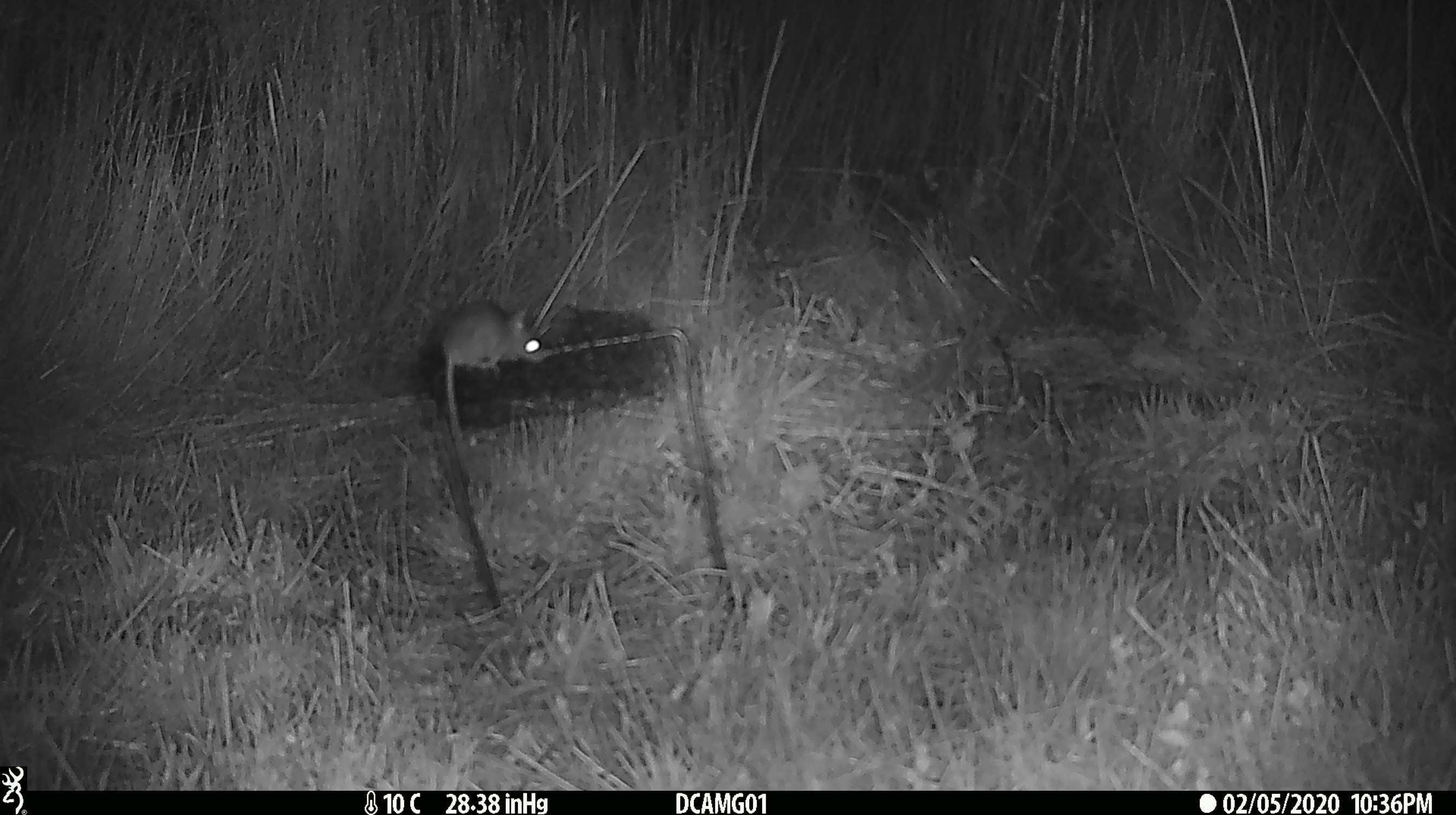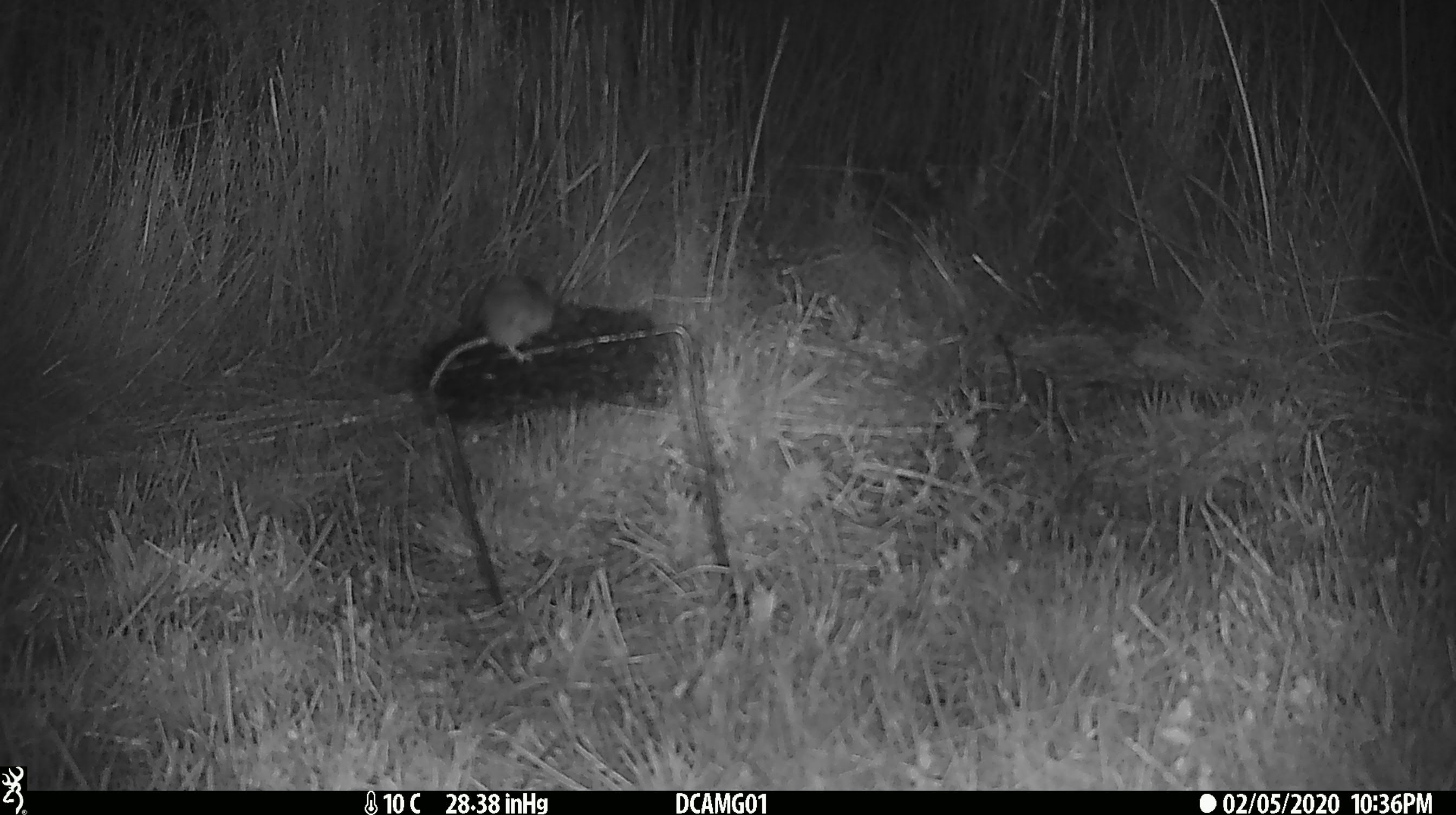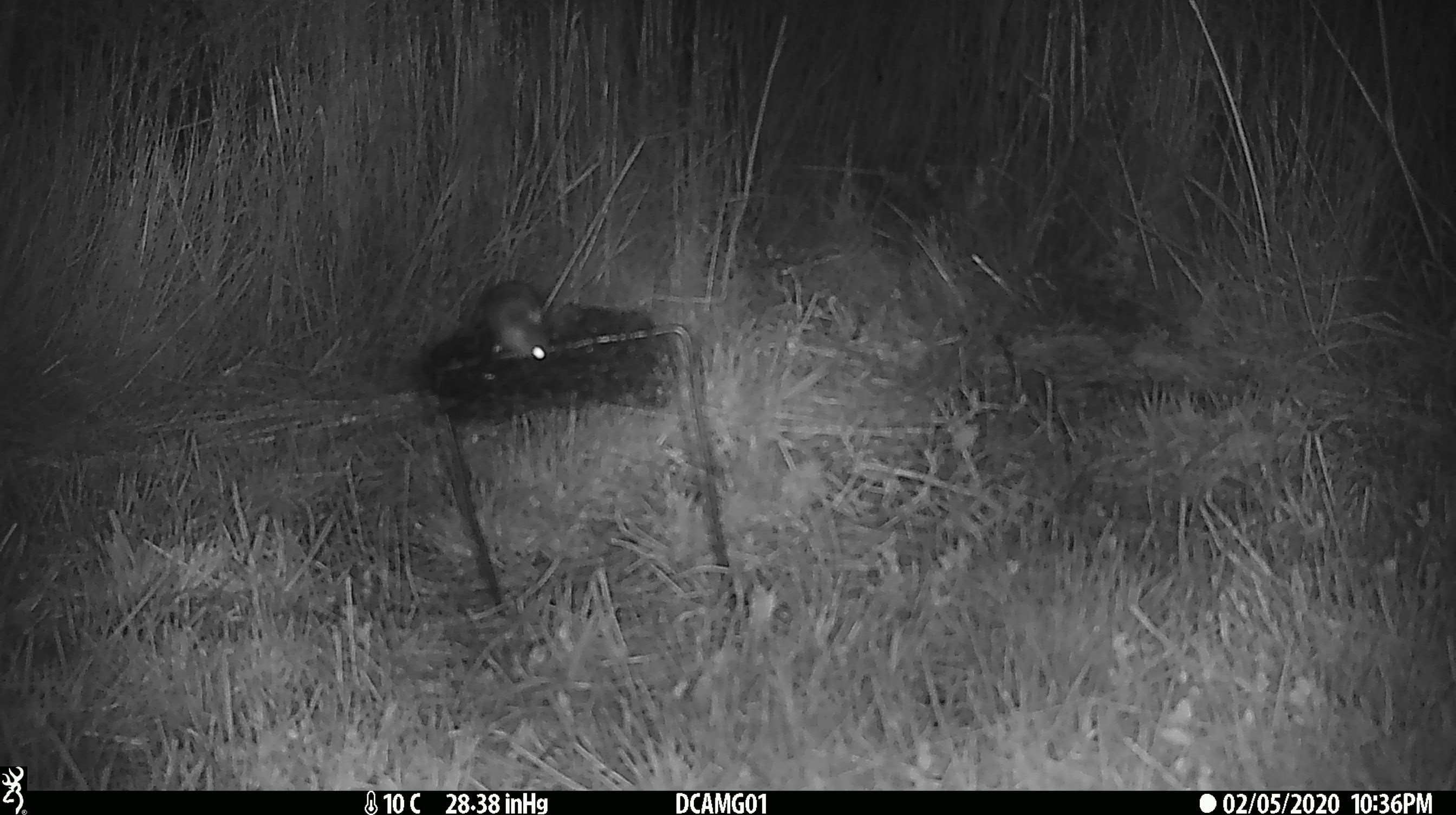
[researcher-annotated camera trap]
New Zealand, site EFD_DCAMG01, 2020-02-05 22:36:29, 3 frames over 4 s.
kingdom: Animalia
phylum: Chordata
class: Mammalia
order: Rodentia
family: Muridae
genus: Mus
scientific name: Mus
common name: mouse